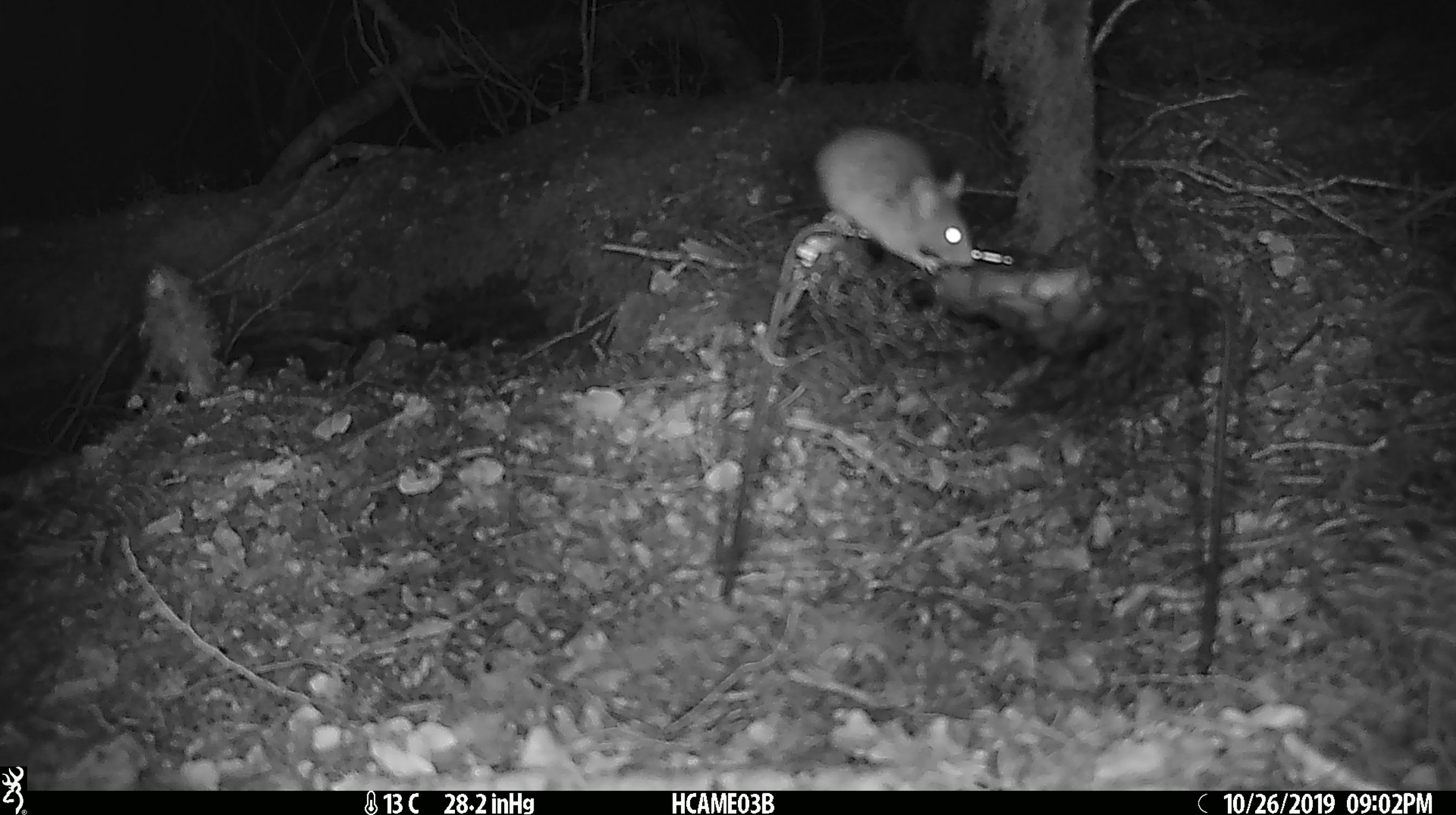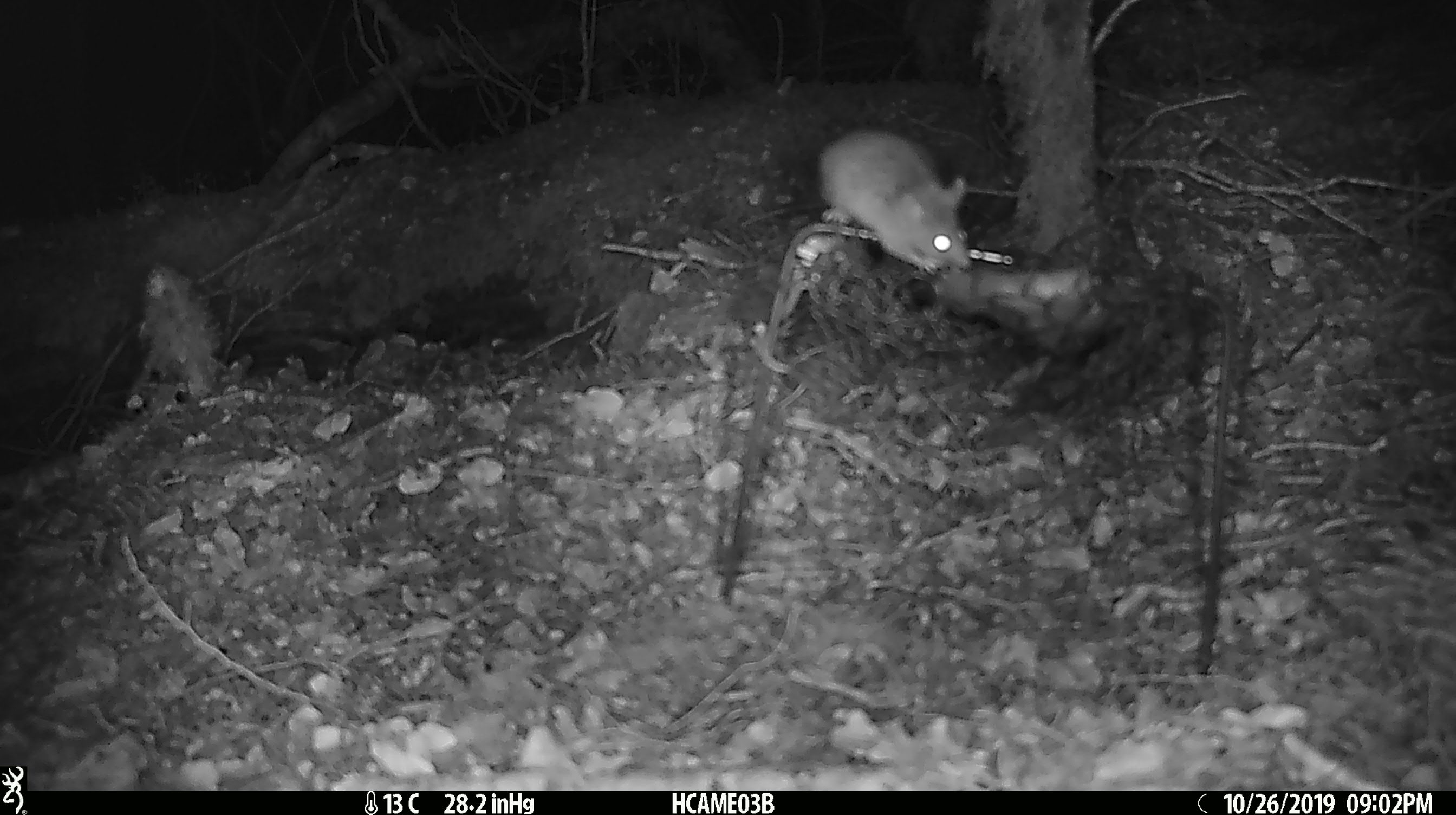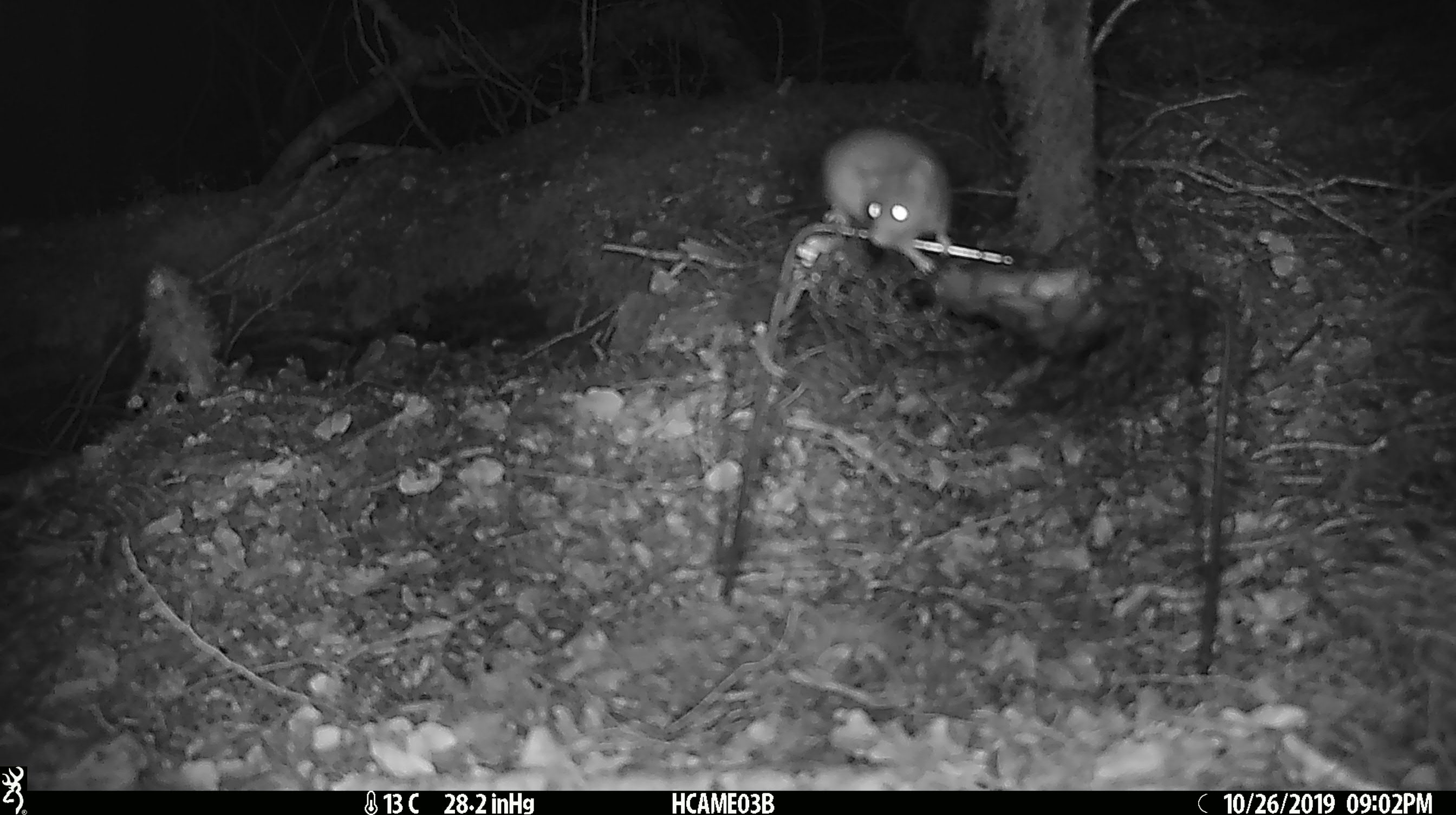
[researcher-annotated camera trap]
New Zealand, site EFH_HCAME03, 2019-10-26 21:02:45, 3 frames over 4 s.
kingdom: Animalia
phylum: Chordata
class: Mammalia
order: Rodentia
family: Muridae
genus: Mus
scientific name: Mus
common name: mouse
Mouse (Mus).